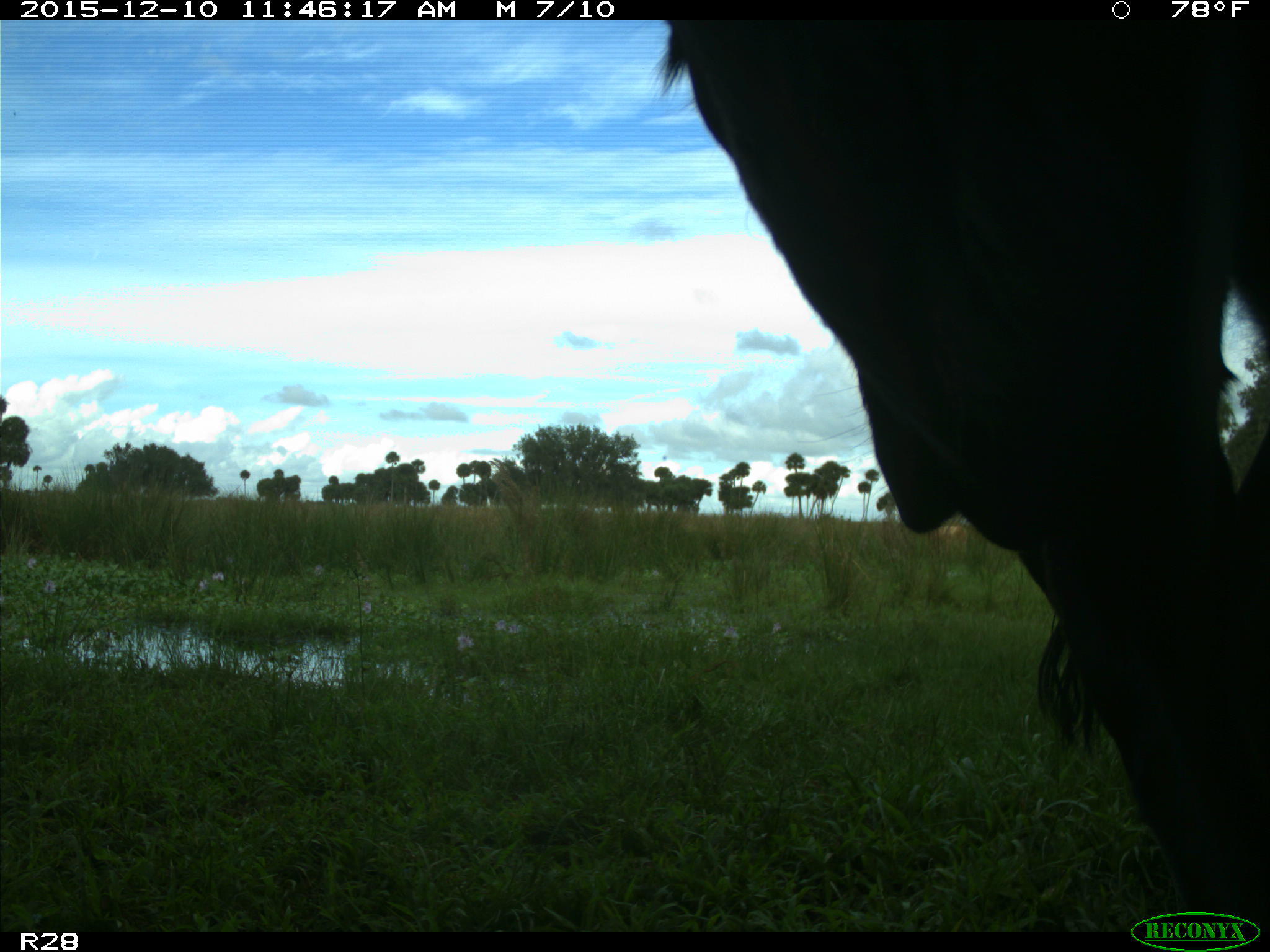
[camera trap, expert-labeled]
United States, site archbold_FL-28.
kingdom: Animalia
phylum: Chordata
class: Mammalia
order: Artiodactyla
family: Bovidae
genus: Bos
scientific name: Bos taurus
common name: domestic cow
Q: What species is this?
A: Bos taurus (domestic cow).